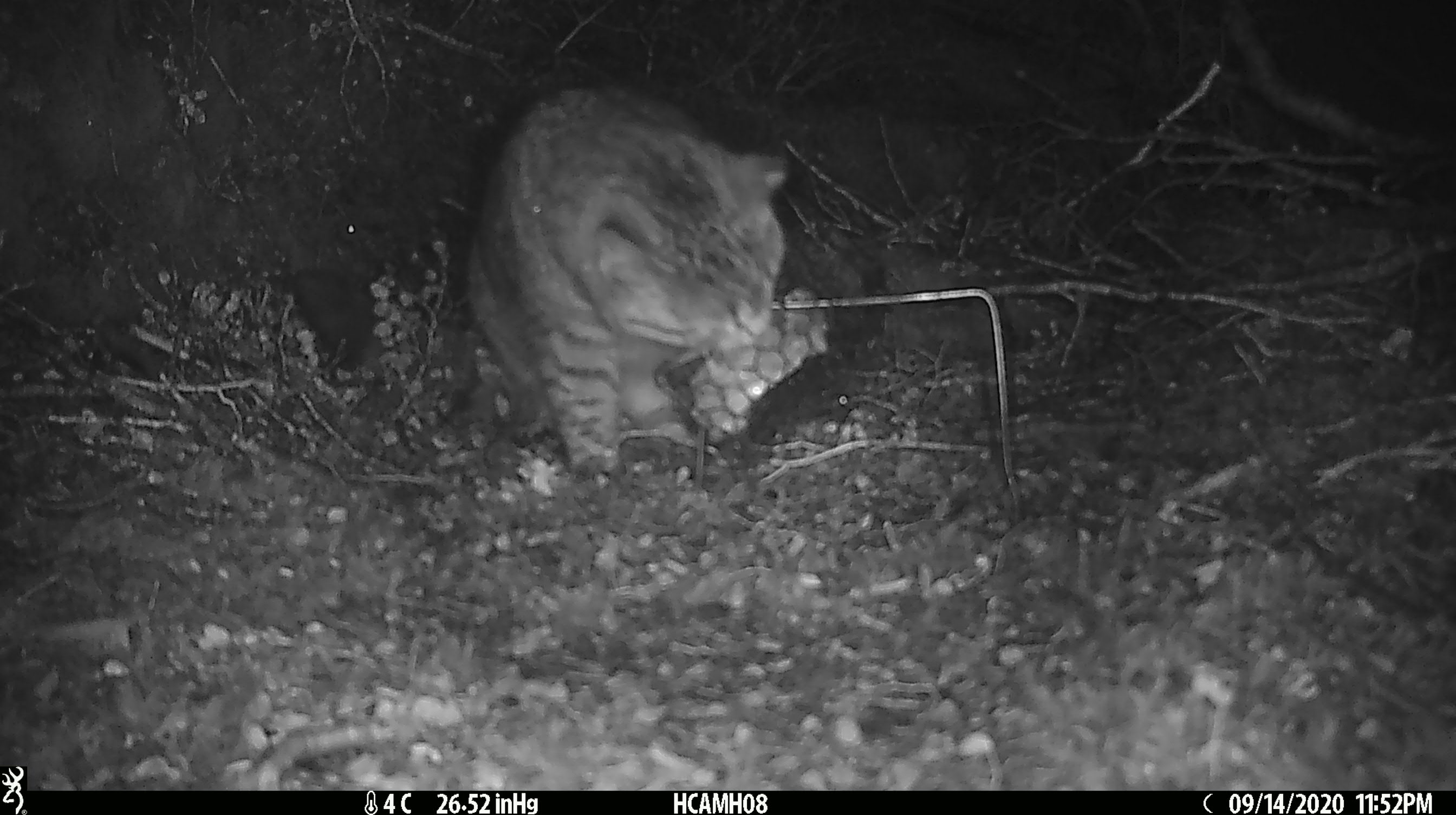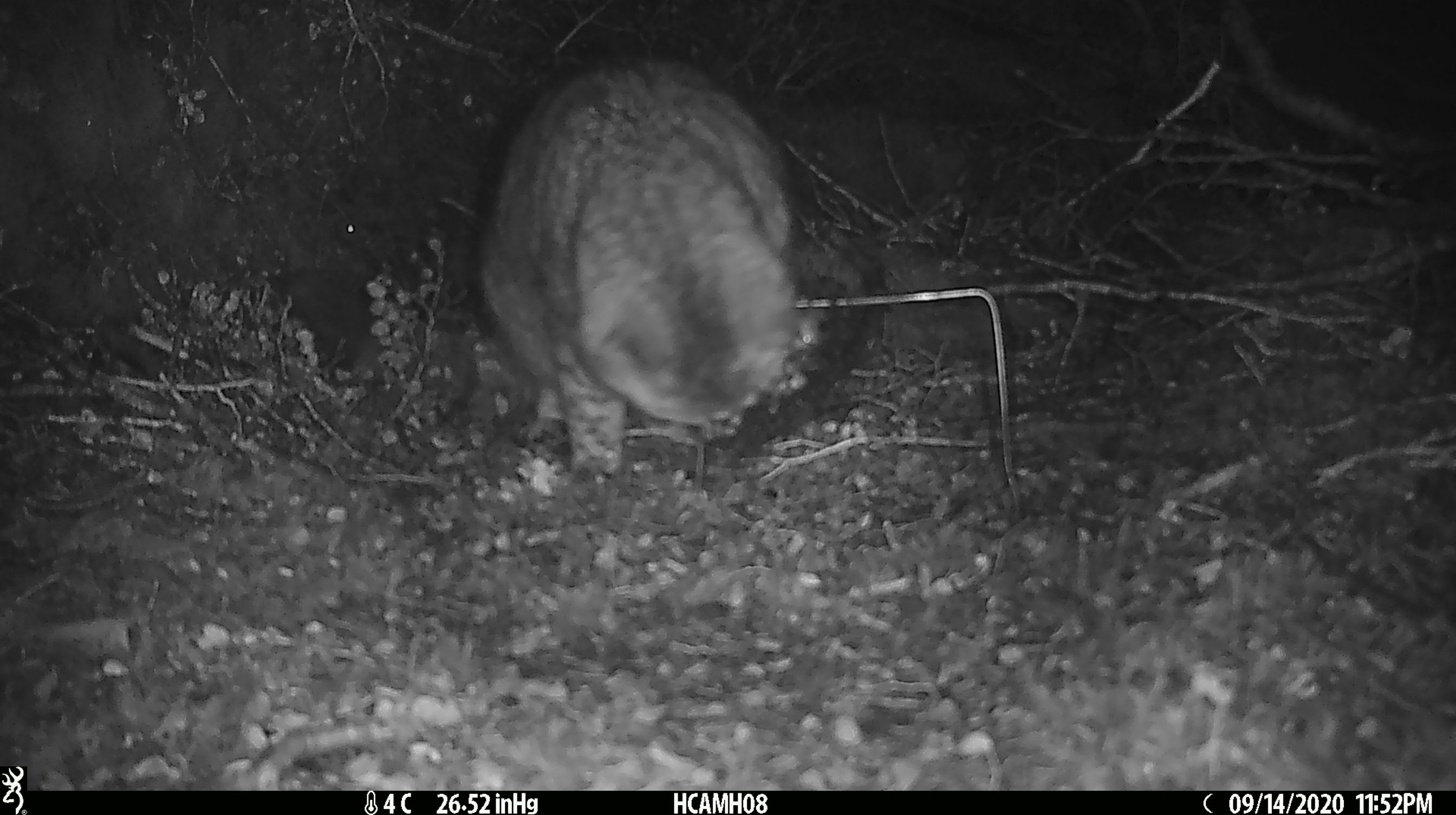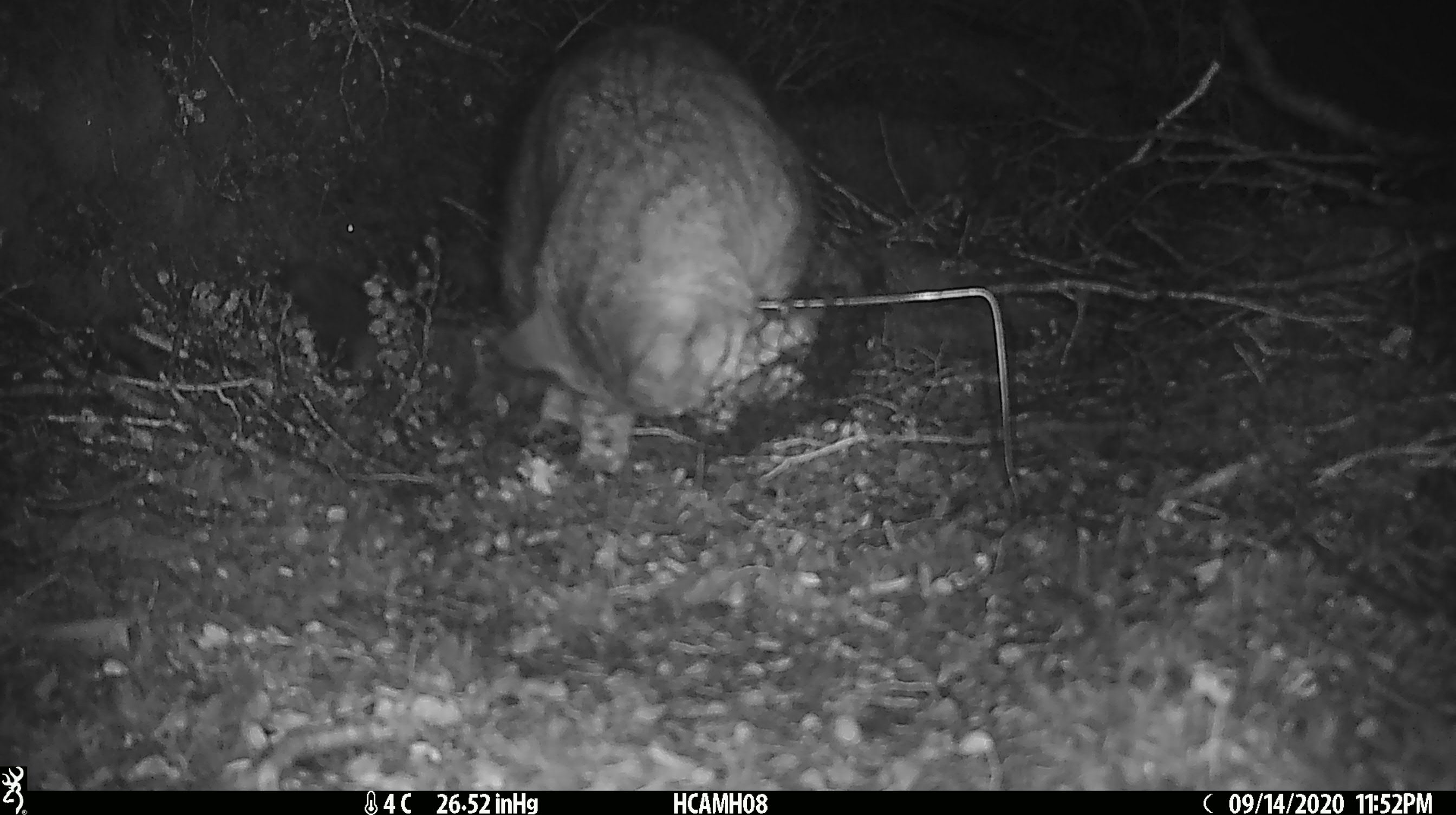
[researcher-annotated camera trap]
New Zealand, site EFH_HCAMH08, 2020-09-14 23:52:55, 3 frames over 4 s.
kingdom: Animalia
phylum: Chordata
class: Mammalia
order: Carnivora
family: Felidae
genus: Felis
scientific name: Felis catus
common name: domestic cat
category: cat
Cat (domestic cat) (Felis catus).